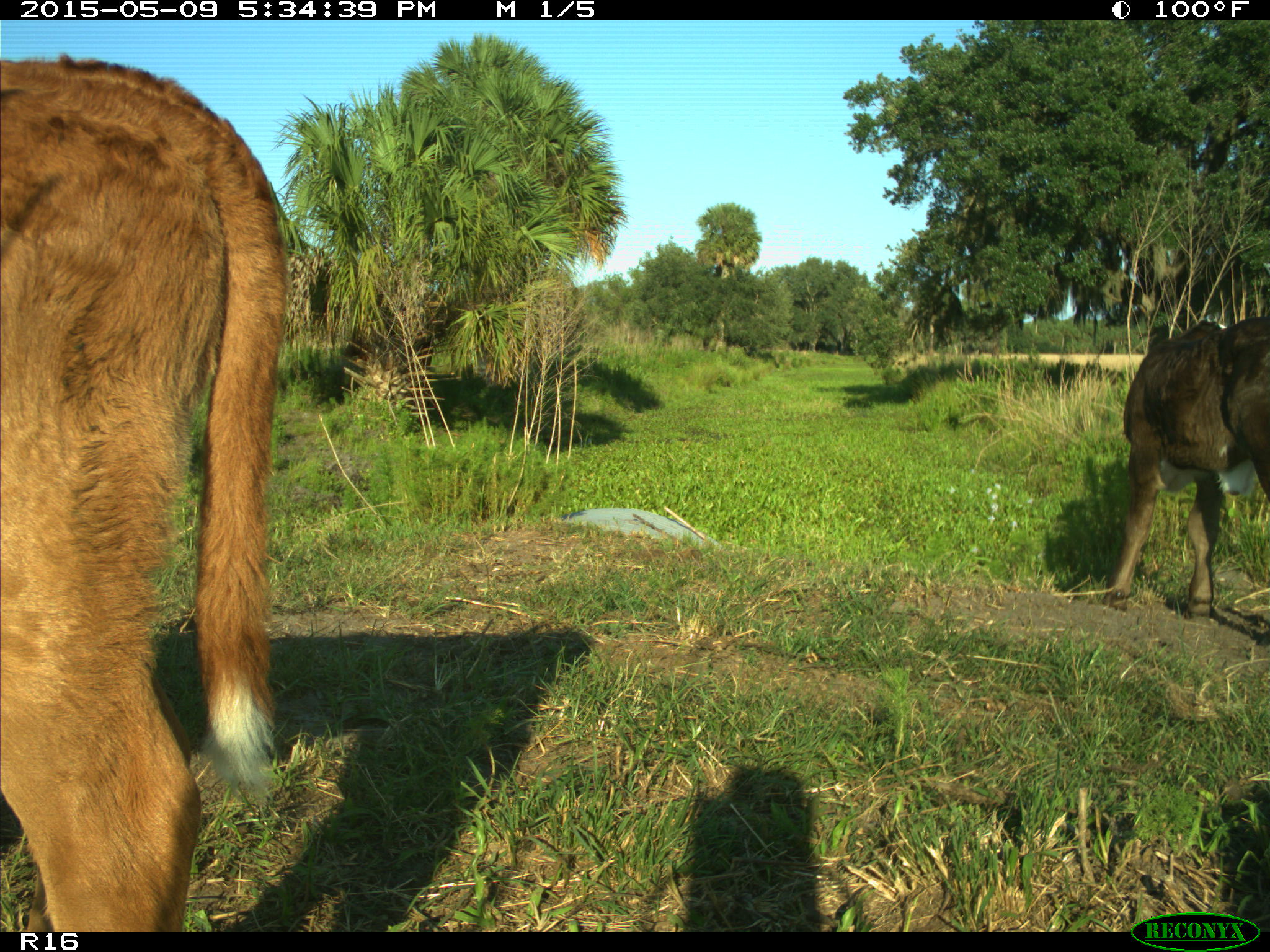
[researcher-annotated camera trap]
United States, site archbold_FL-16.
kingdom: Animalia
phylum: Chordata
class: Mammalia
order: Artiodactyla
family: Suidae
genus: Sus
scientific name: Sus scrofa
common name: wild boar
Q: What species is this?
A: Sus scrofa (wild boar).